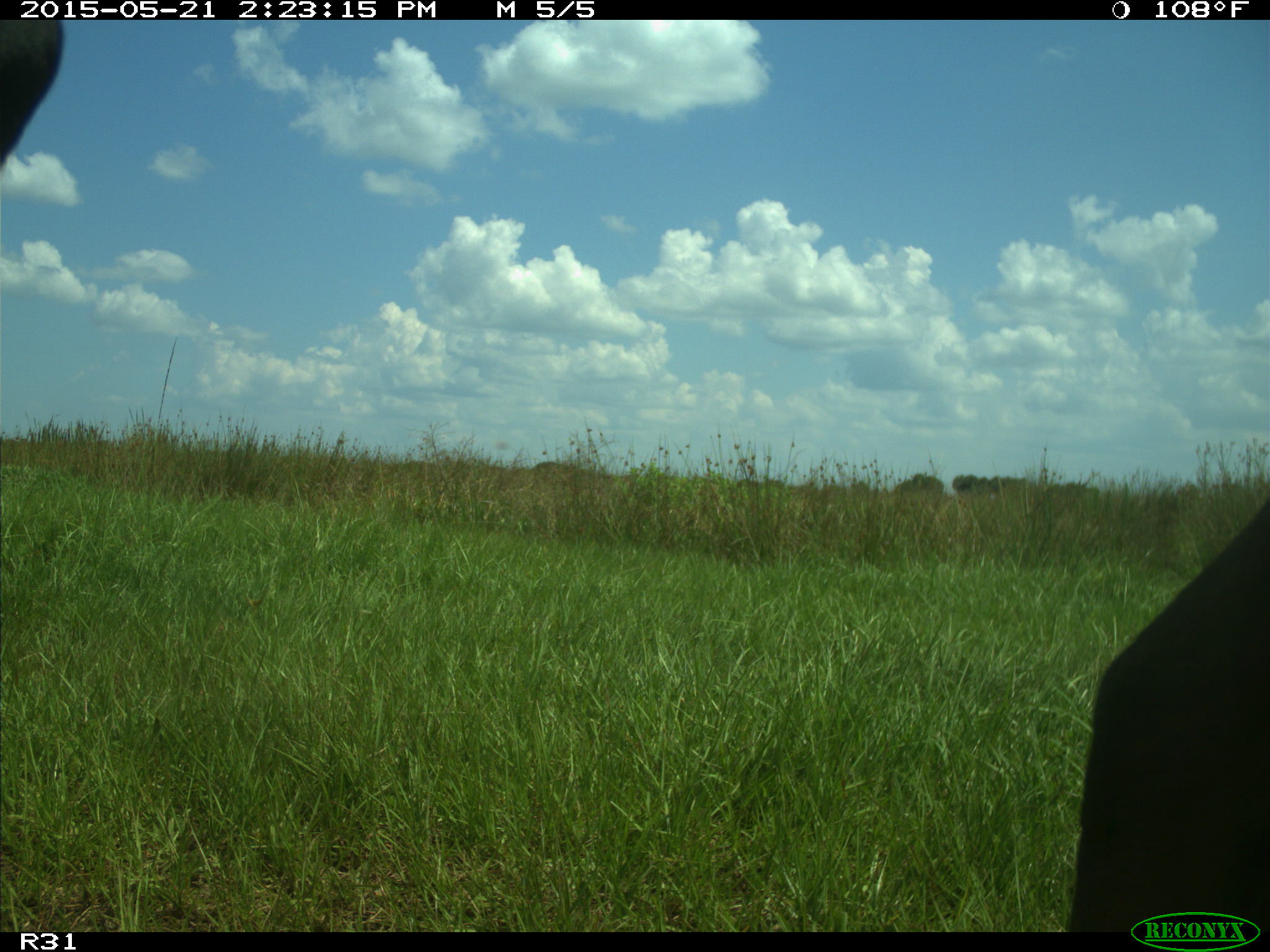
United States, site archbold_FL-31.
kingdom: Animalia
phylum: Chordata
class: Mammalia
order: Artiodactyla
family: Bovidae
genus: Bos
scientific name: Bos taurus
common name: domestic cow